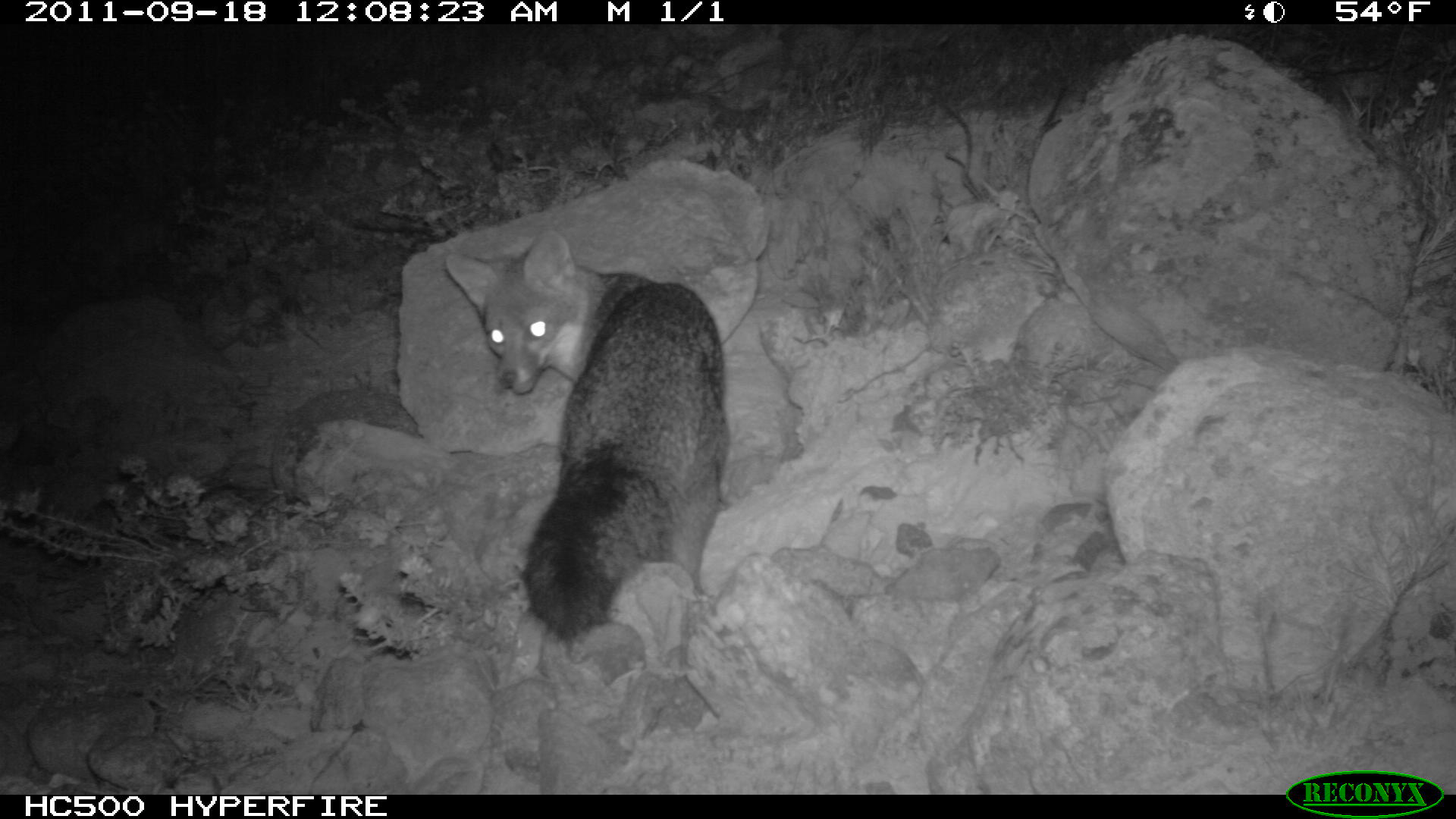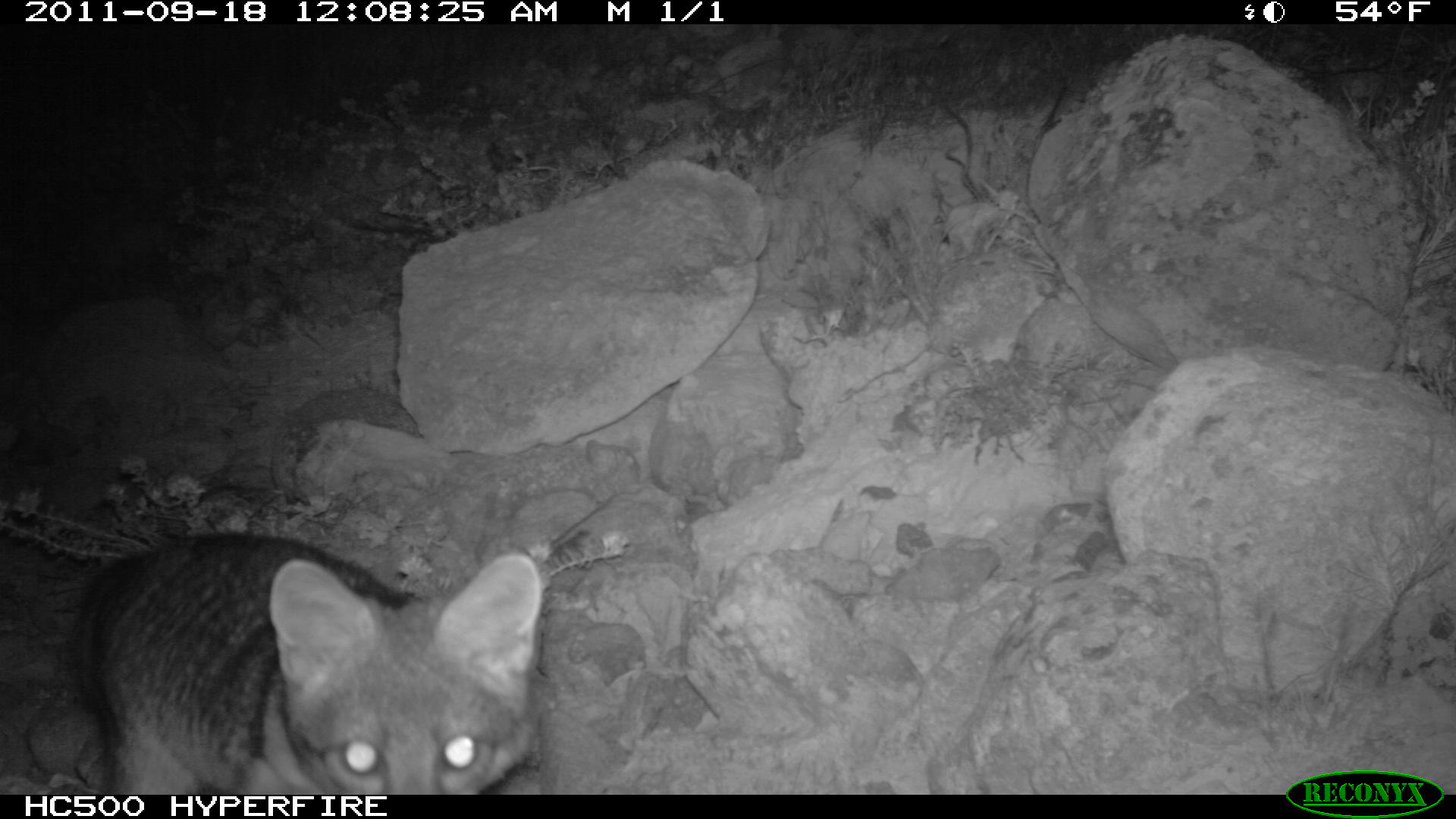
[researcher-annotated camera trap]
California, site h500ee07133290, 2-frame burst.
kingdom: Animalia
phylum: Chordata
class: Mammalia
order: Carnivora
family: Canidae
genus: Urocyon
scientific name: Urocyon littoralis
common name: island fox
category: fox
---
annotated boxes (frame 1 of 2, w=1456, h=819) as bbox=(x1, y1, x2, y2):
fox: bbox=(438, 228, 726, 648)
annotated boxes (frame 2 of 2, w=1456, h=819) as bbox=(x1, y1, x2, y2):
fox: bbox=(77, 531, 541, 792)